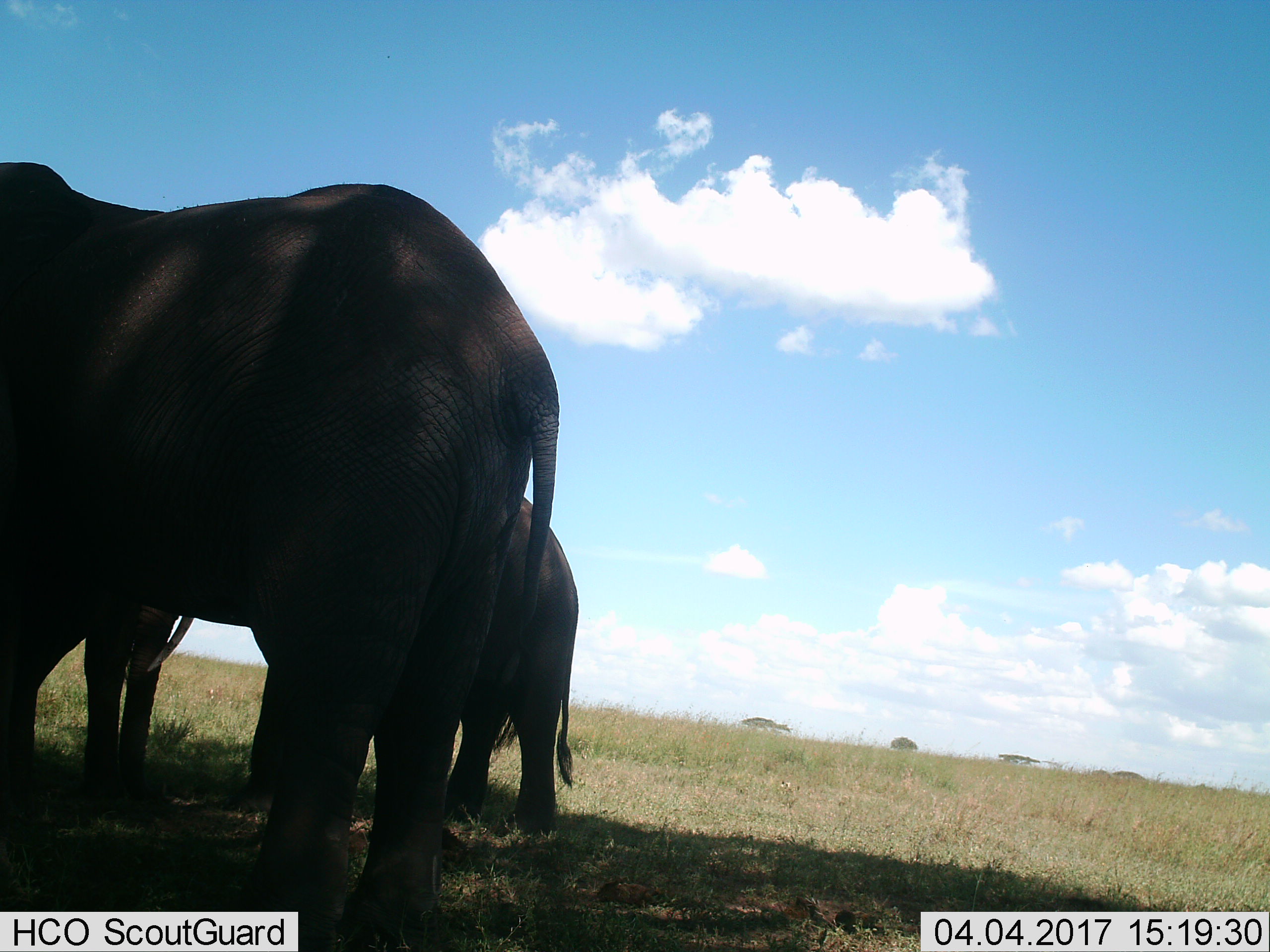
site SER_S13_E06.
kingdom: Animalia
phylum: Chordata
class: Mammalia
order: Proboscidea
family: Elephantidae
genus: Loxodonta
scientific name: Loxodonta africana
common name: african bush elephant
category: elephant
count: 2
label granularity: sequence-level